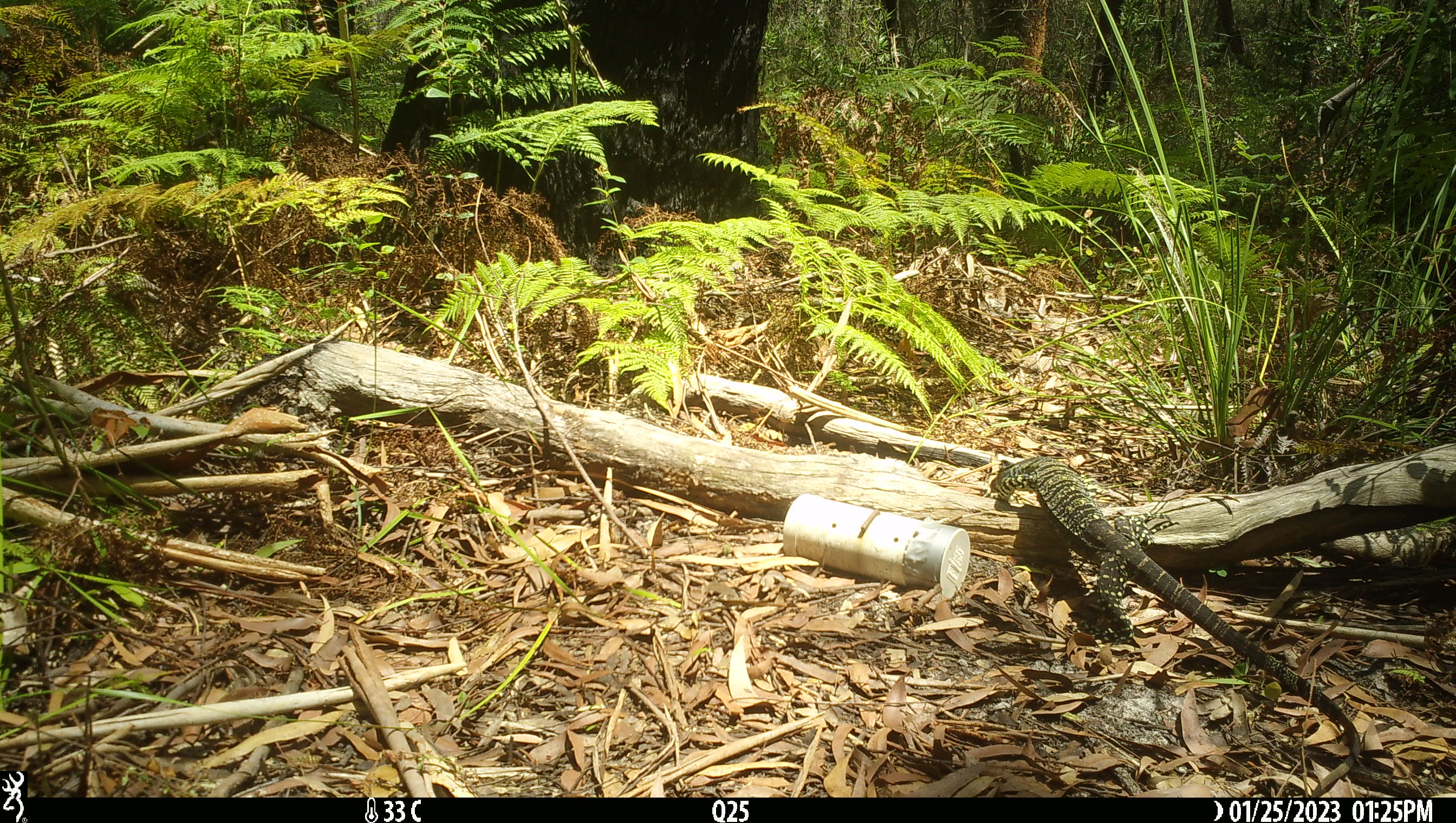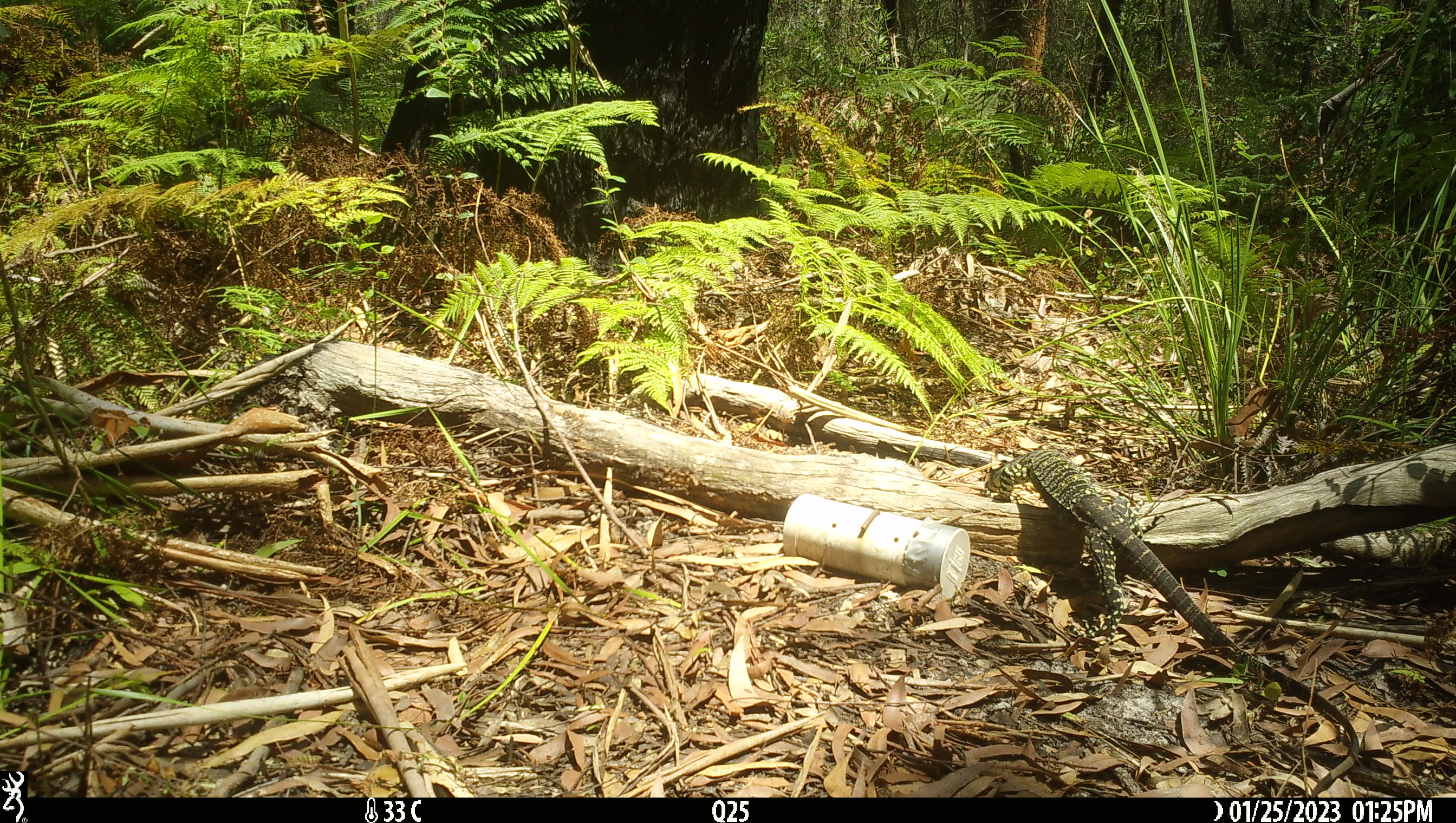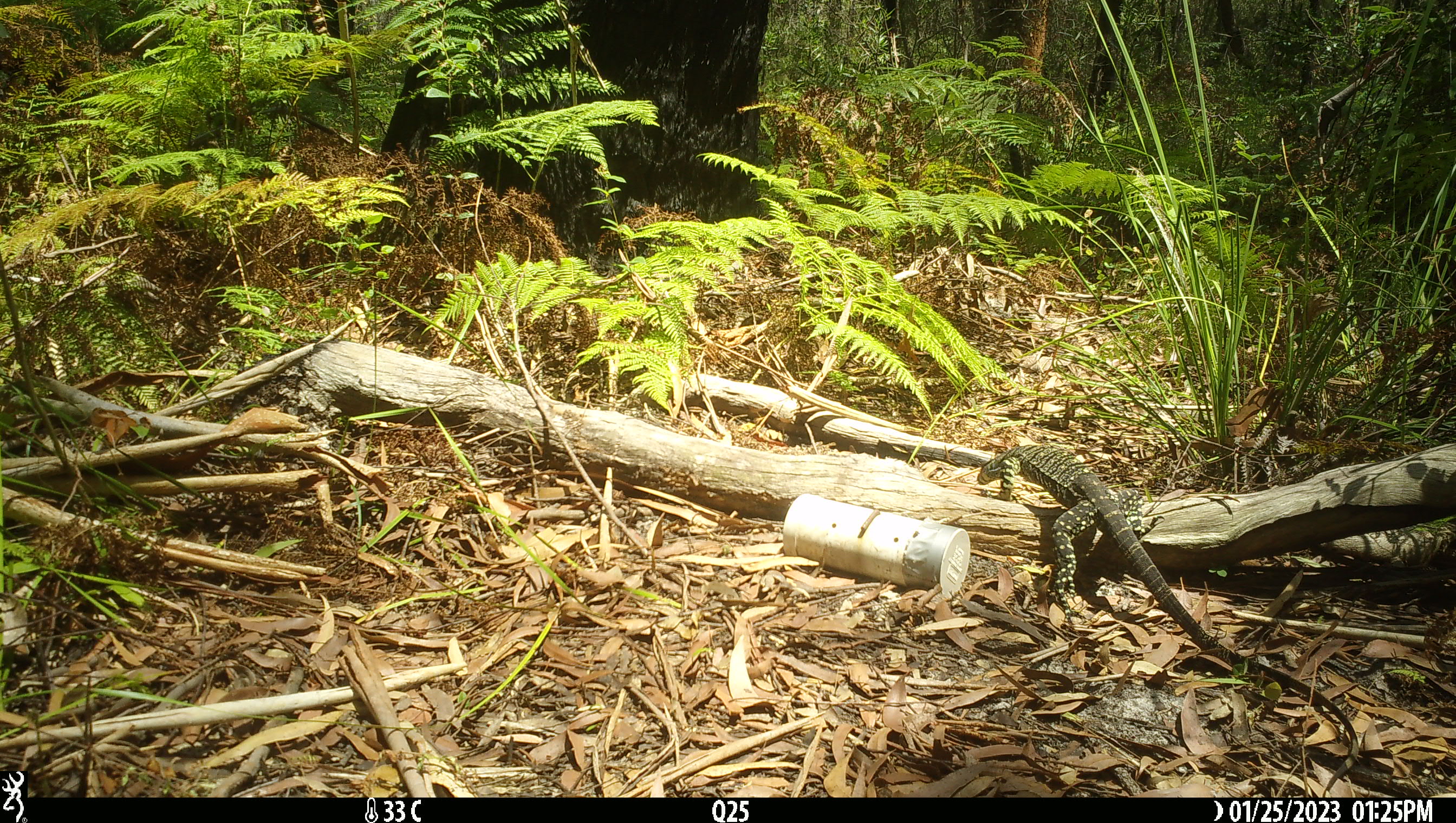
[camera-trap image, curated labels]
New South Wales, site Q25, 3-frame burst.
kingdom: Animalia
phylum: Chordata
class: Reptilia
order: Squamata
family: Varanidae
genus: Varanus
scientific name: Varanus varius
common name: lace monitor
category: goanna